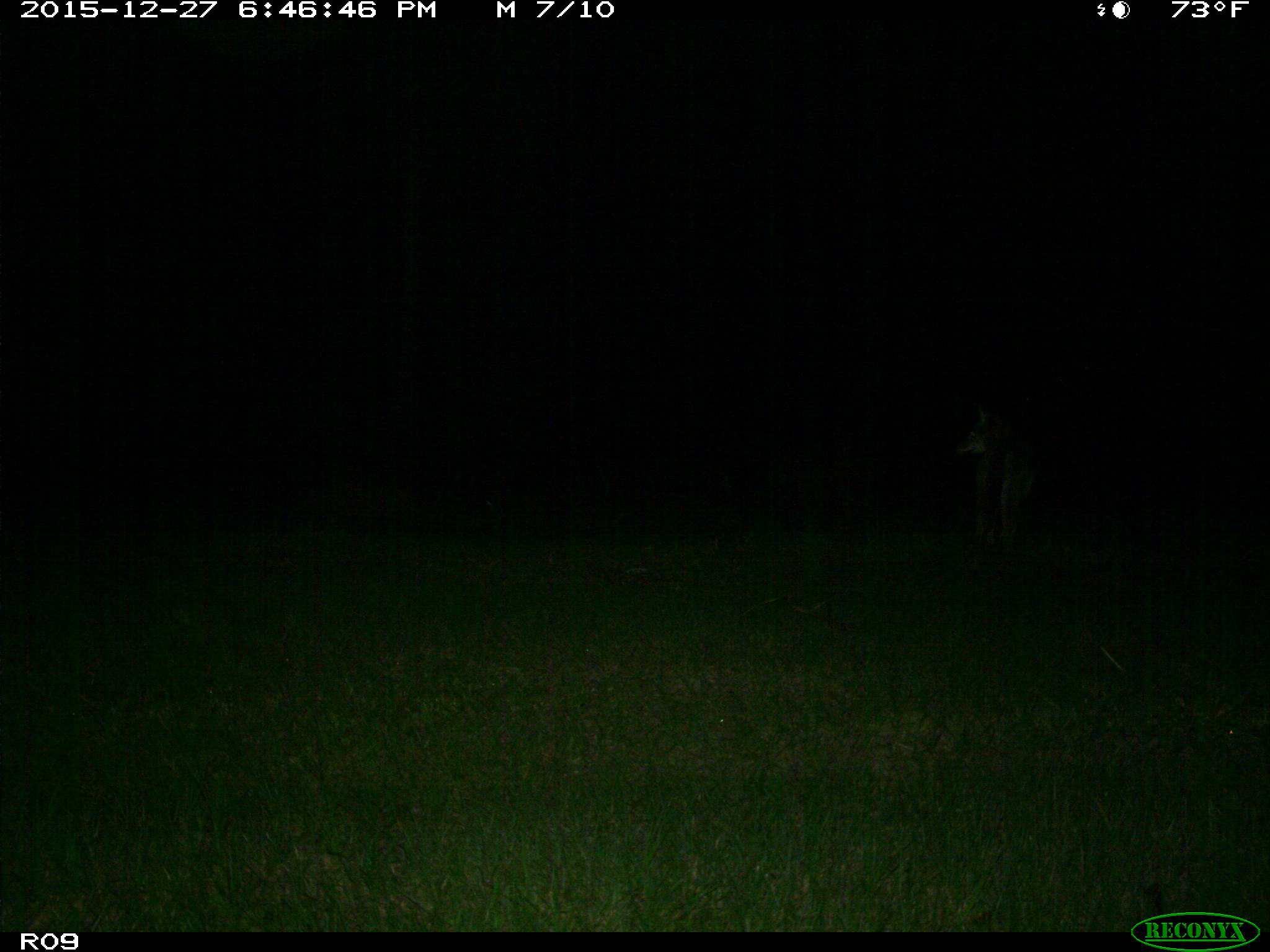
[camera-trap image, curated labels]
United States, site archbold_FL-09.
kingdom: Animalia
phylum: Chordata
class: Mammalia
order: Carnivora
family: Canidae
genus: Canis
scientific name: Canis latrans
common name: coyote